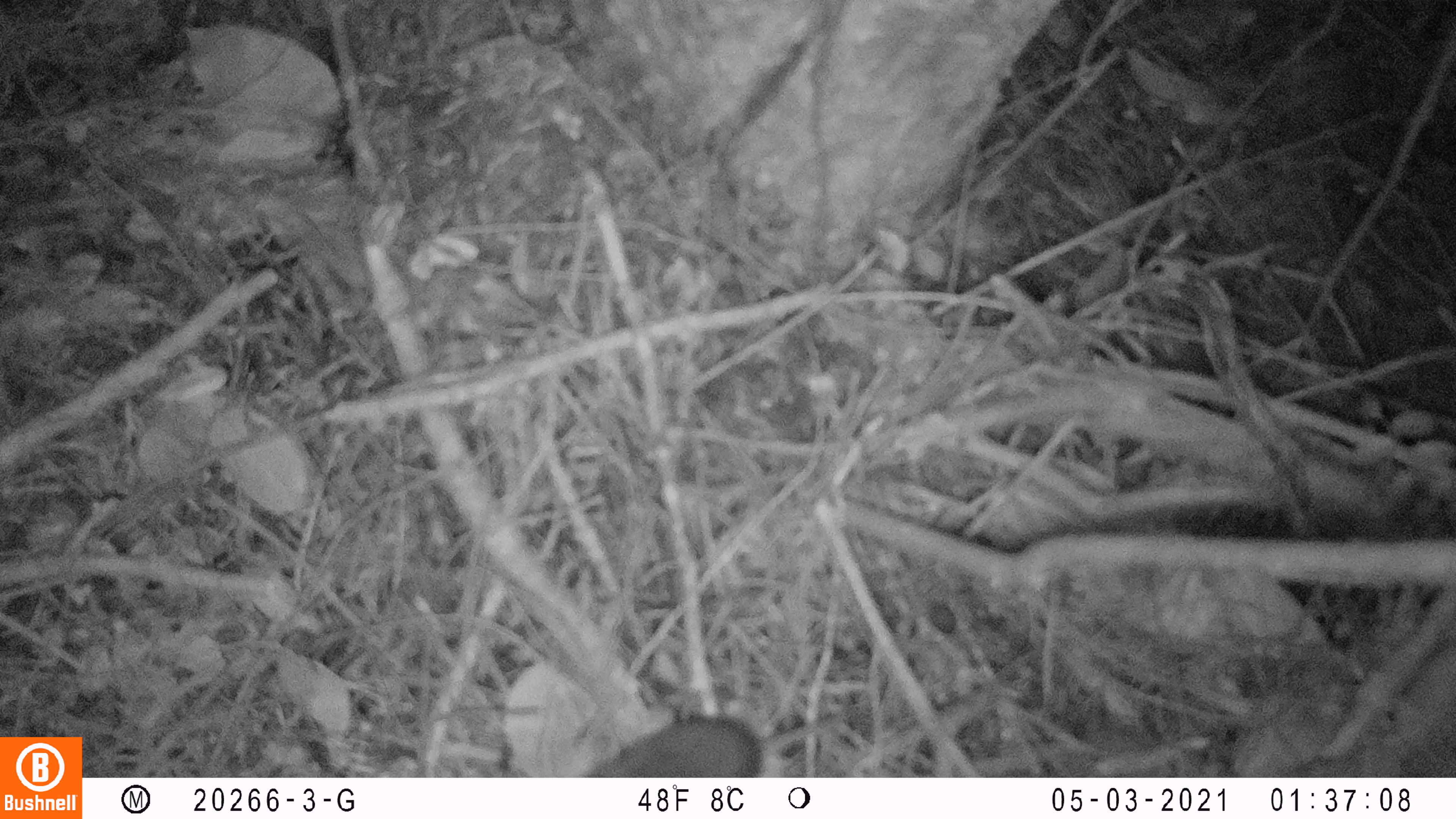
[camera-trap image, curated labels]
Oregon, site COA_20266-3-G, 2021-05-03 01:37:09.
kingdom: Animalia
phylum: Chordata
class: Mammalia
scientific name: Mammalia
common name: small mammal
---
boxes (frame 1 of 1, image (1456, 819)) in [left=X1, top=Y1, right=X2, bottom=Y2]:
small mammal: [left=574, top=659, right=899, bottom=776]